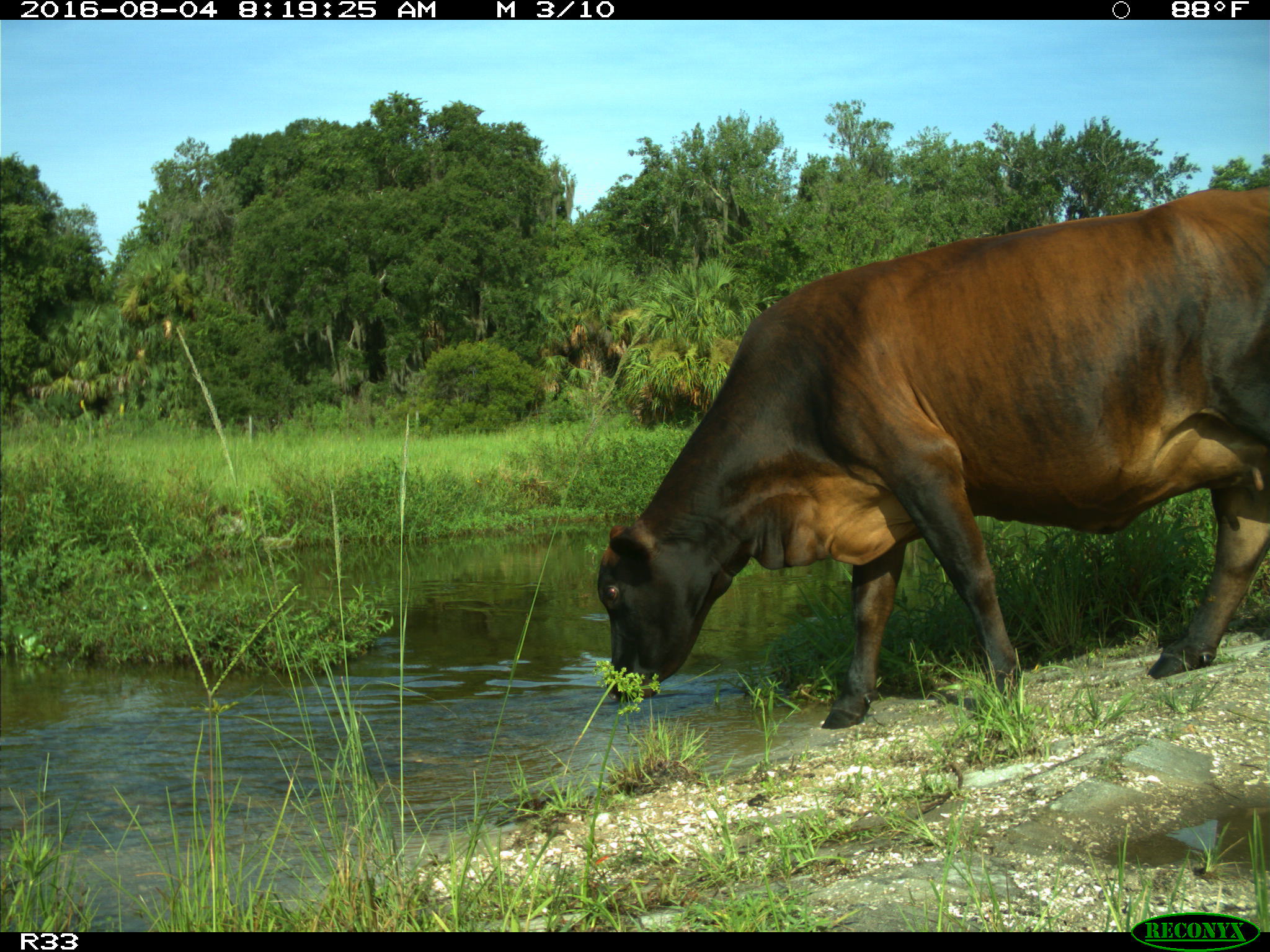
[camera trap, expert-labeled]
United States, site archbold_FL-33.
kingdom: Animalia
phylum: Chordata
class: Mammalia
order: Artiodactyla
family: Bovidae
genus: Bos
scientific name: Bos taurus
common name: domestic cow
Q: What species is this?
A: Bos taurus (domestic cow).